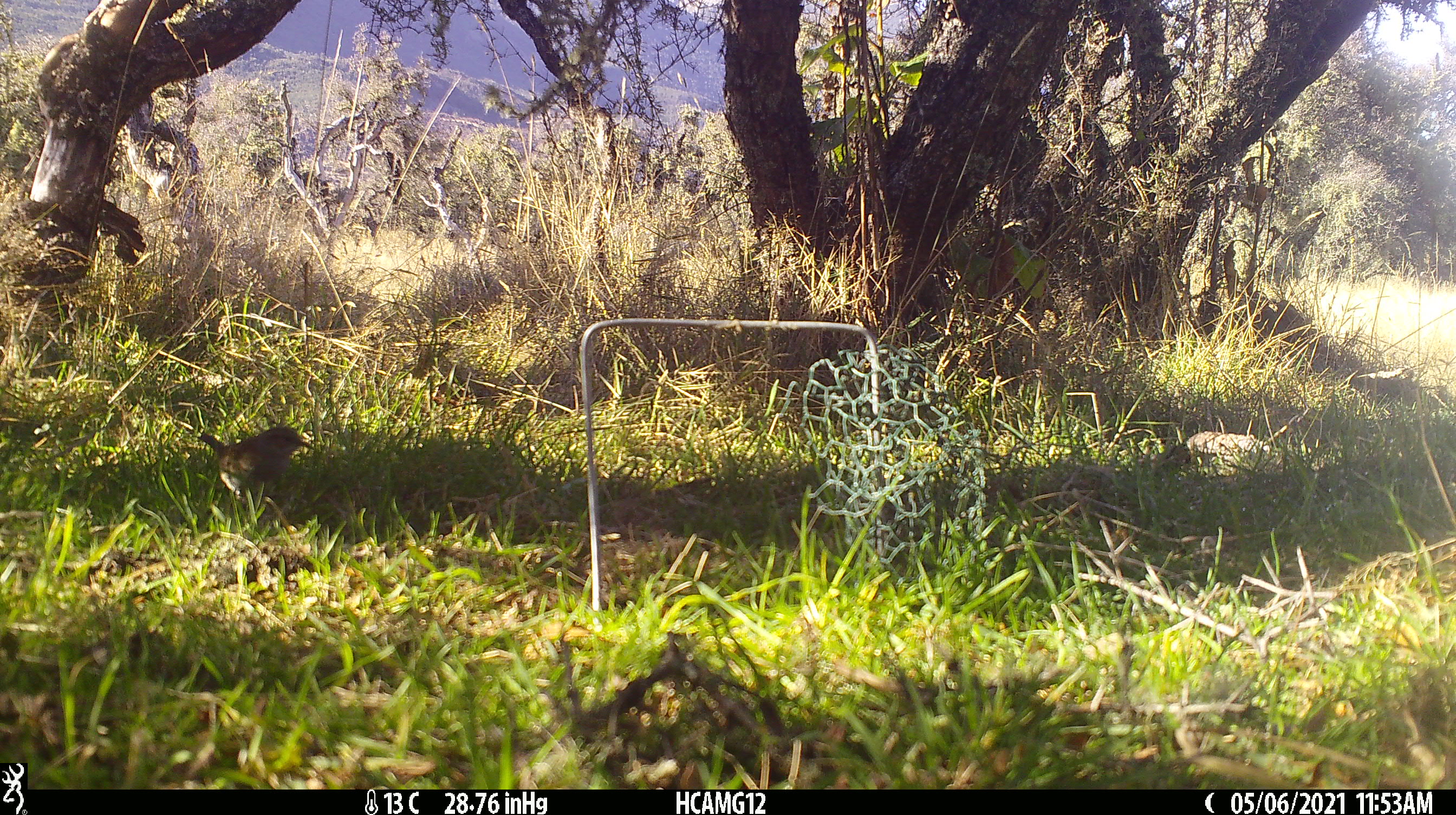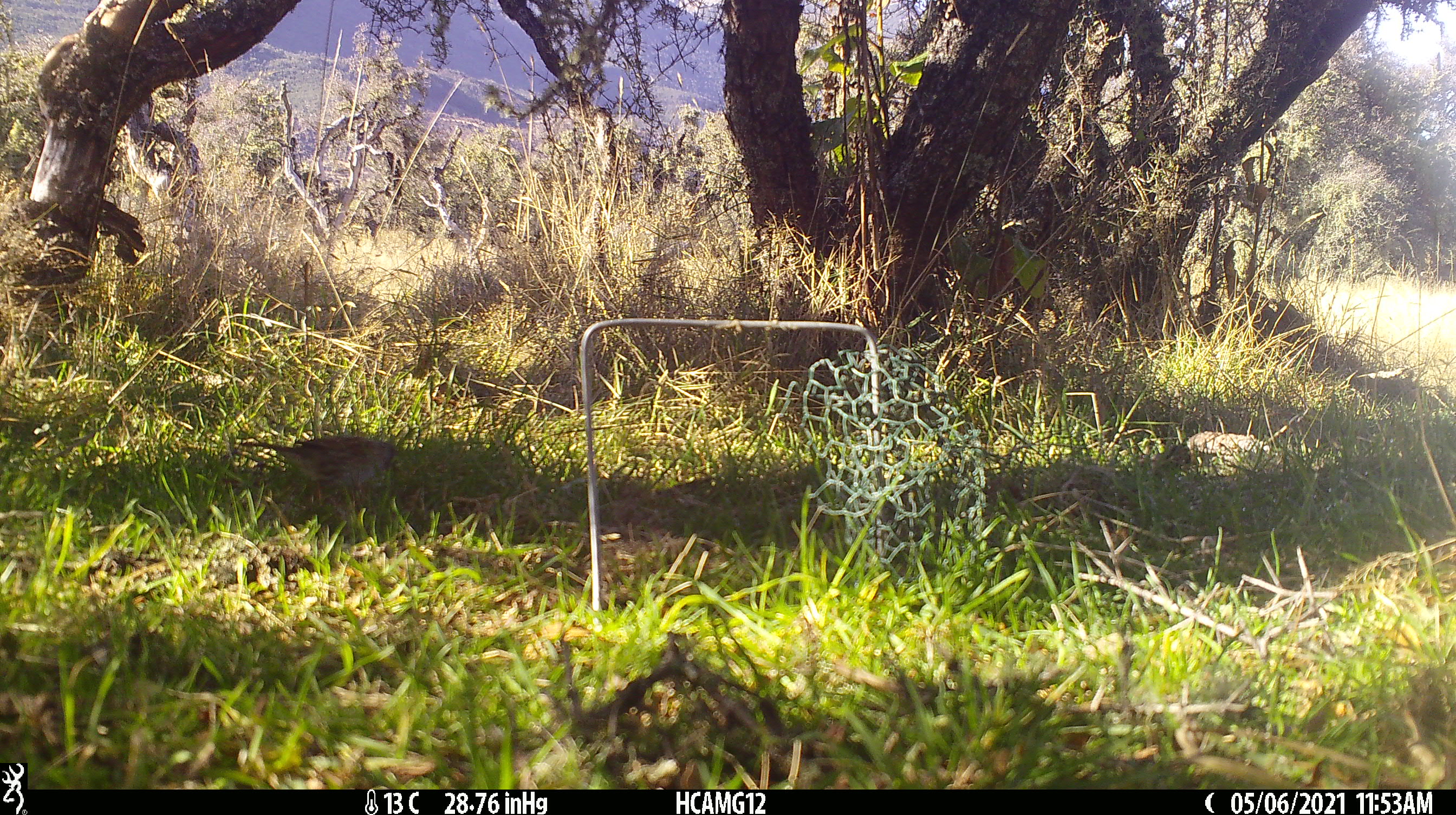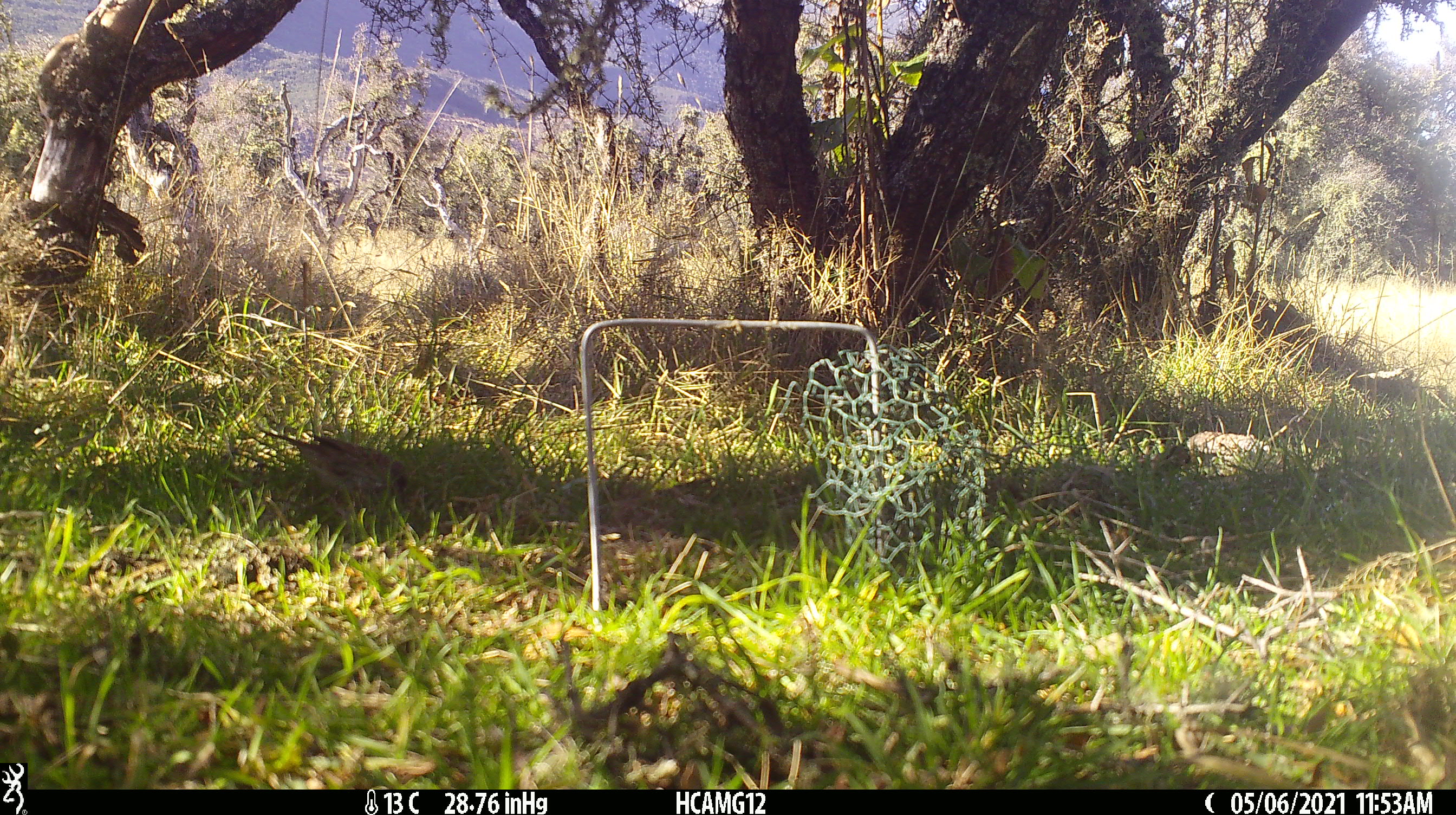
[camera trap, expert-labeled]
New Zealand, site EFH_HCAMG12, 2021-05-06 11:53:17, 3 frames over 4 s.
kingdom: Animalia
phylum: Chordata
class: Aves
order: Passeriformes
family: Prunellidae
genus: Prunella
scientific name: Prunella modularis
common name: dunnock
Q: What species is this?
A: Dunnock (Prunella modularis).